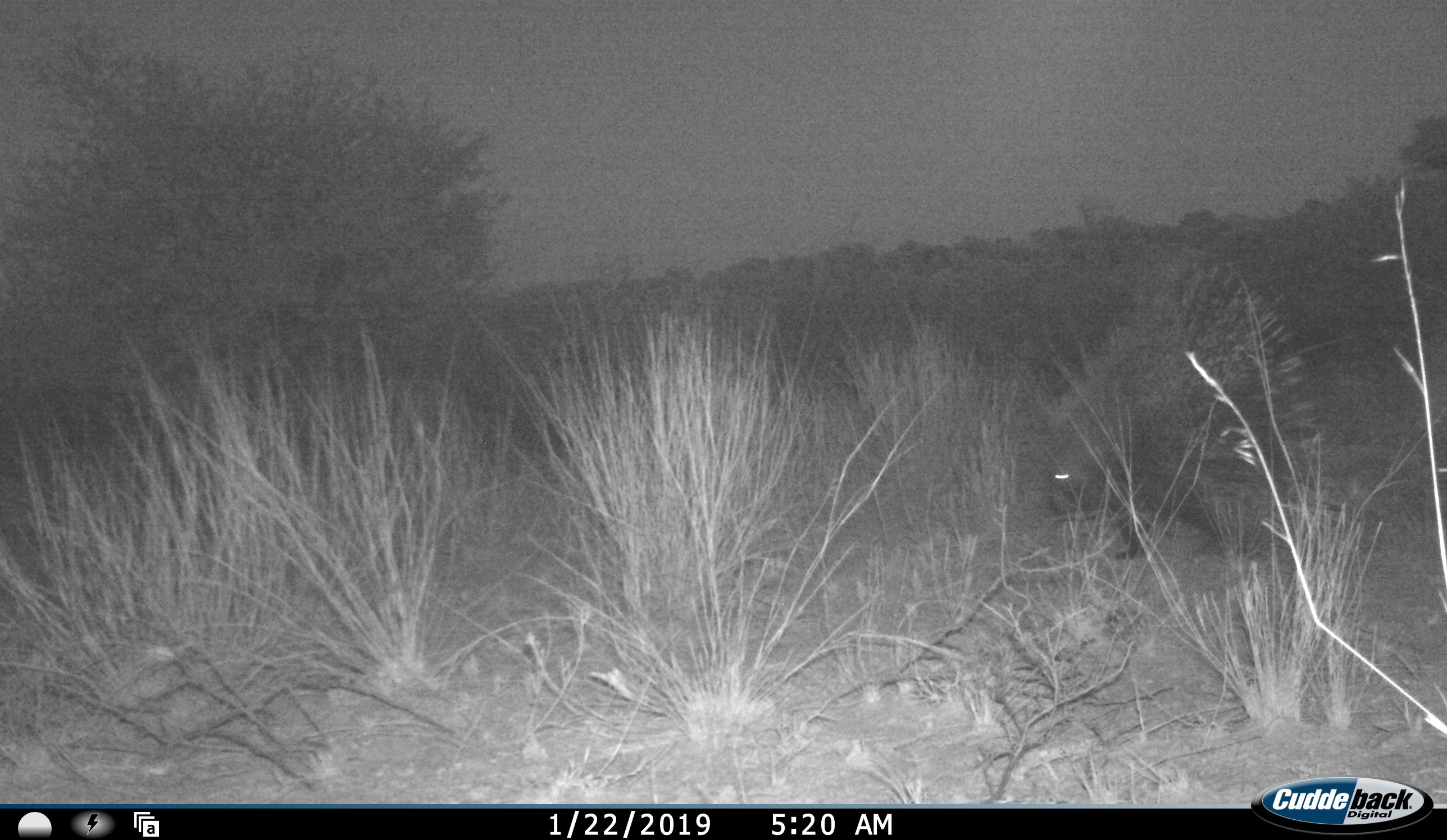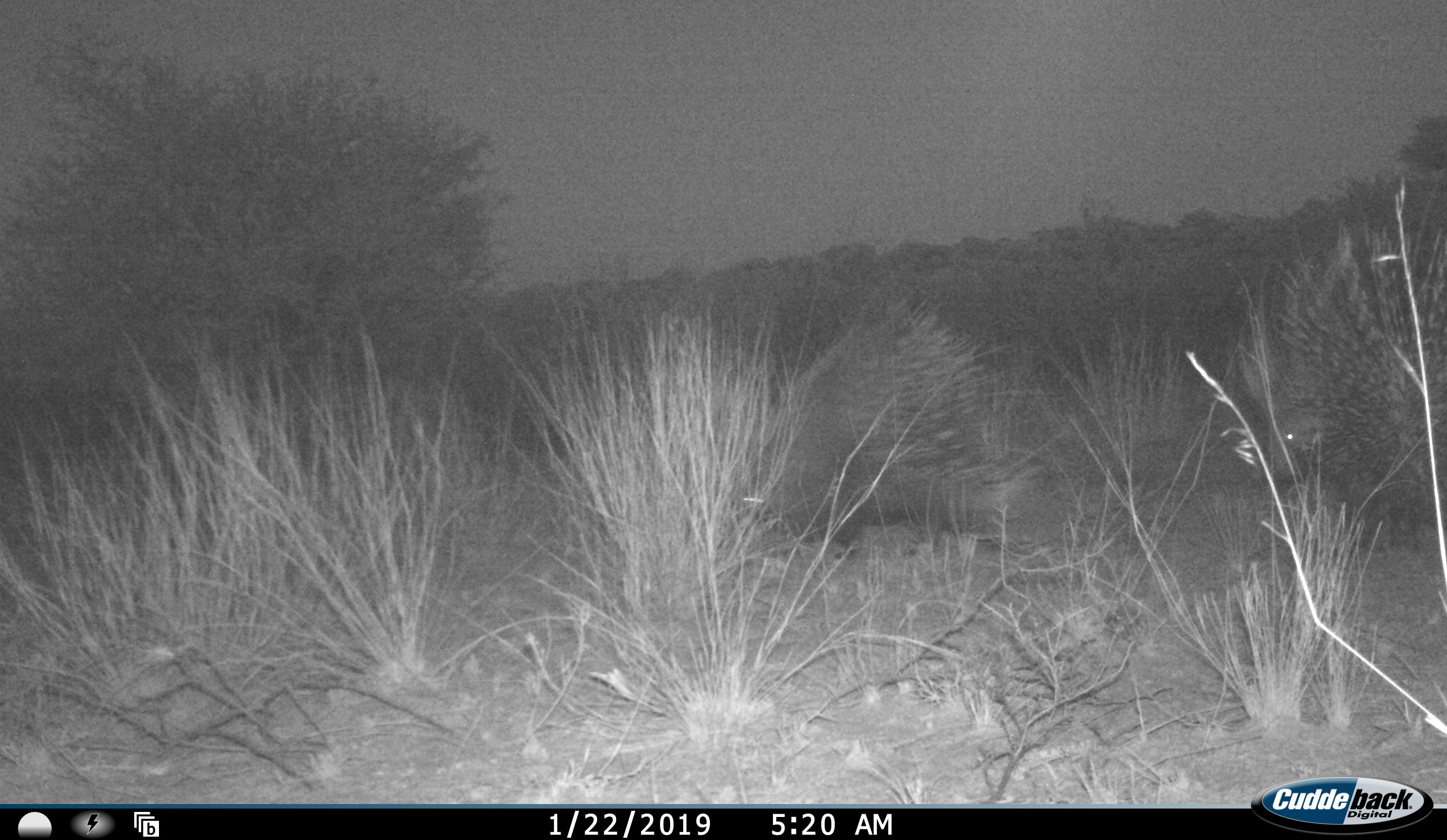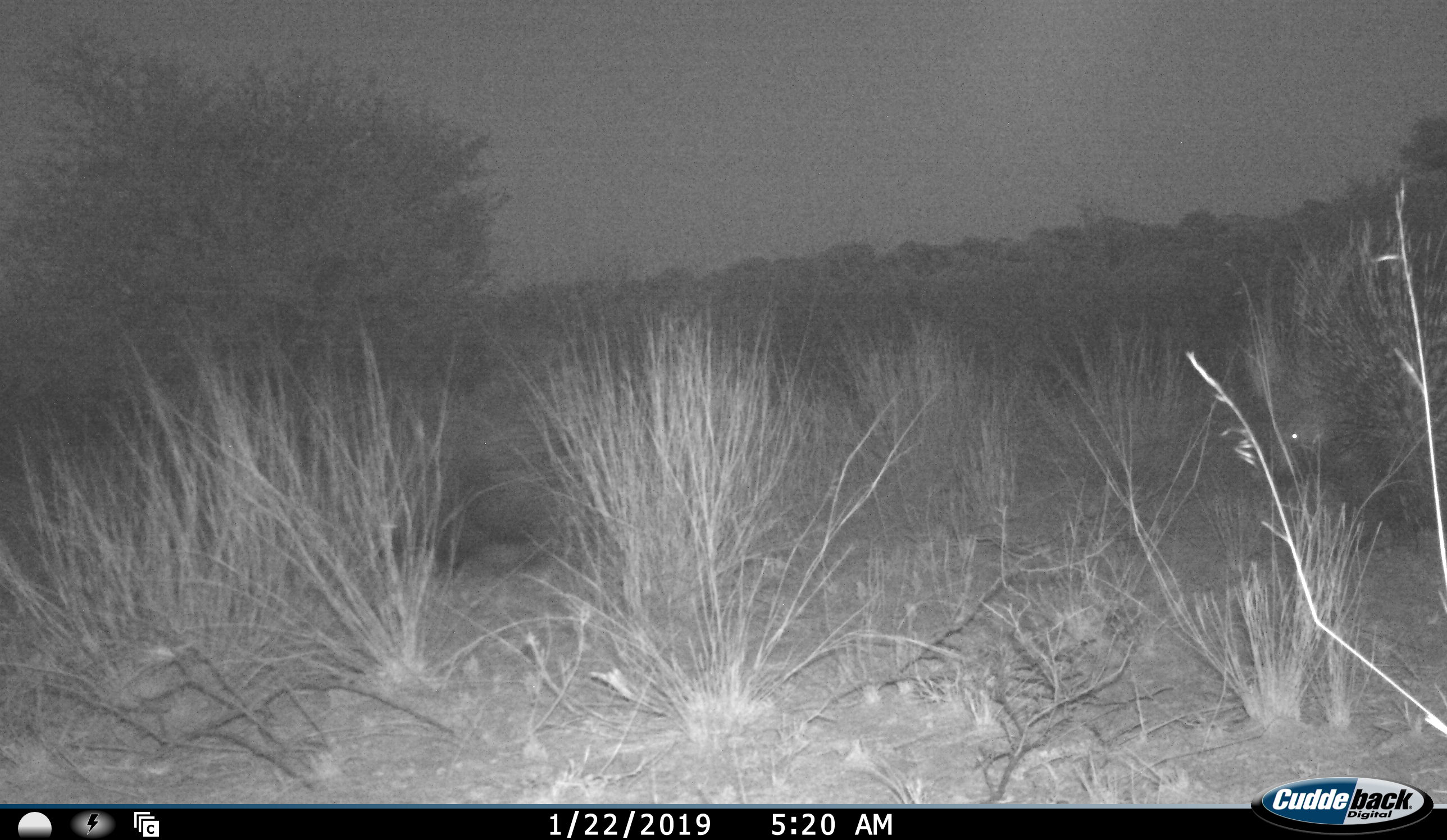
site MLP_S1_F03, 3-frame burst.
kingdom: Animalia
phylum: Chordata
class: Mammalia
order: Rodentia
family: Hystricidae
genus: Hystrix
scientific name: Hystrix cristata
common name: crested porcupine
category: porcupine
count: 2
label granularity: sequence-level